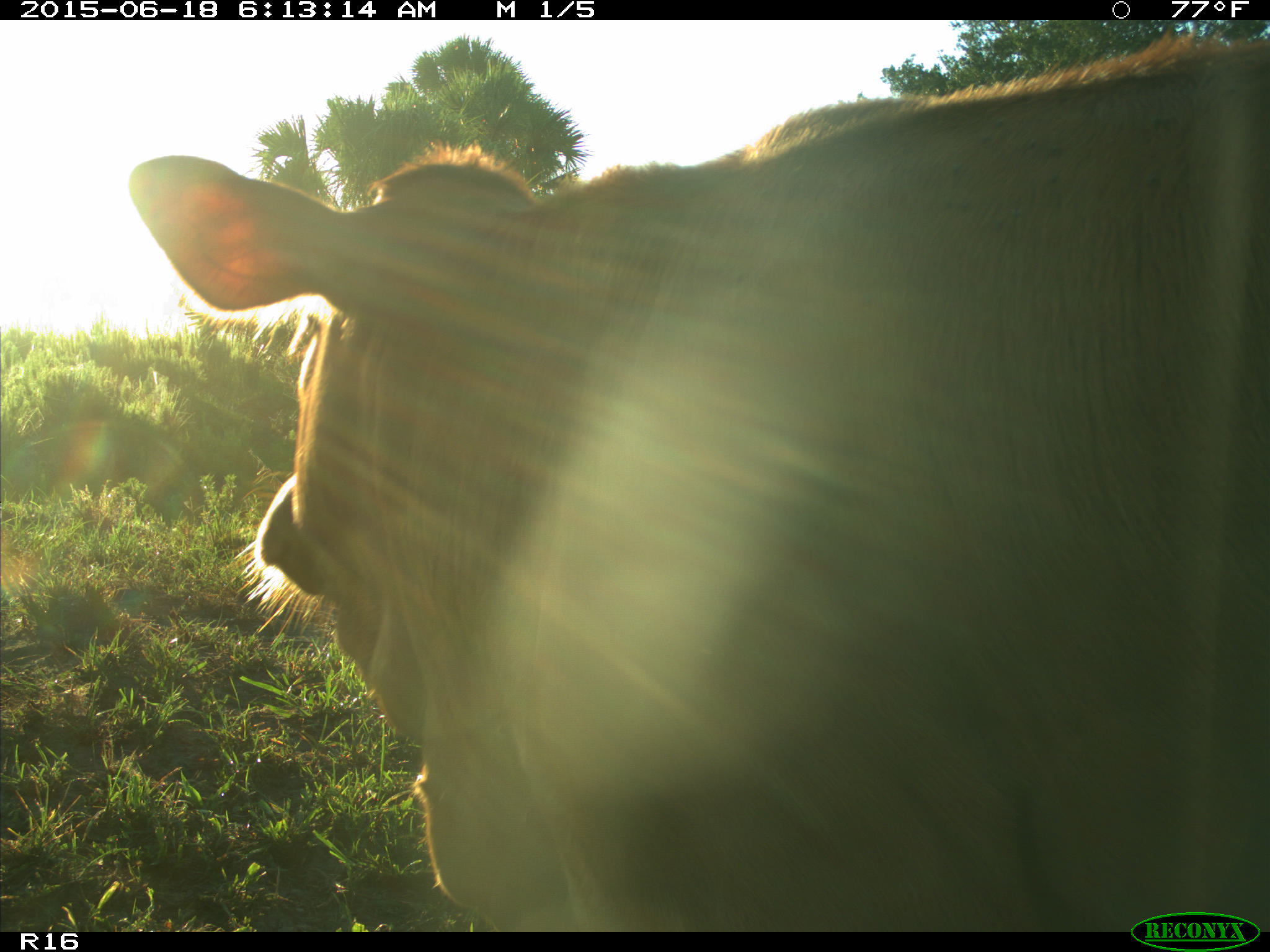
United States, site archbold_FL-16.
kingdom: Animalia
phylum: Chordata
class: Mammalia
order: Artiodactyla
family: Bovidae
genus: Bos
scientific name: Bos taurus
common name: domestic cow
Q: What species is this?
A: Bos taurus (domestic cow).